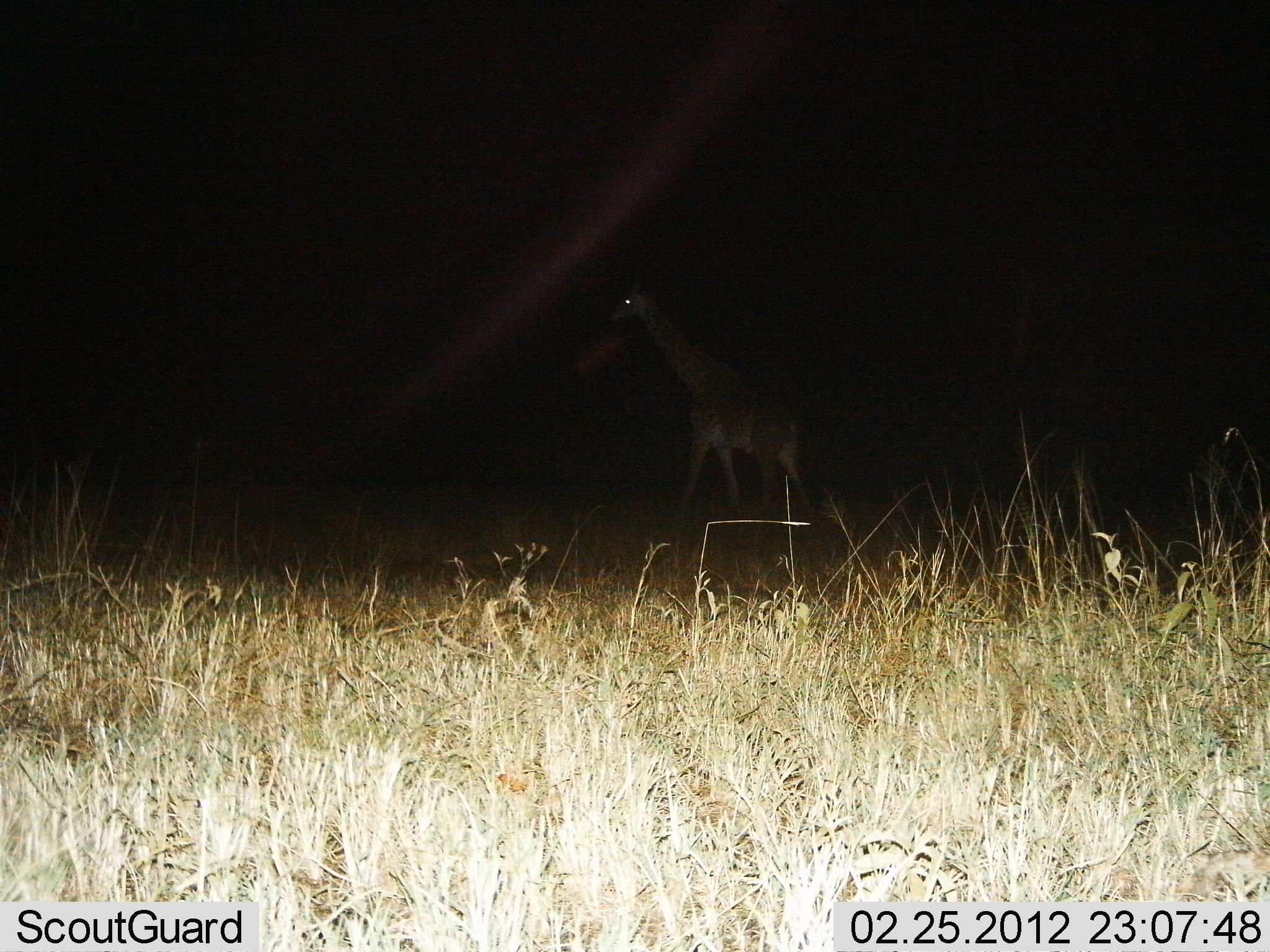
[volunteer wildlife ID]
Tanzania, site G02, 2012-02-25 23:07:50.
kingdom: Animalia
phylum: Chordata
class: Mammalia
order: Artiodactyla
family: Giraffidae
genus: Giraffa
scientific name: Giraffa camelopardalis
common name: giraffe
Giraffe (Giraffa camelopardalis), count 1. Behavior (volunteer vote fractions): standing 30%, resting 0%, moving 74%, interacting 0%. Young present (vote fraction): 0%. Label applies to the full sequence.